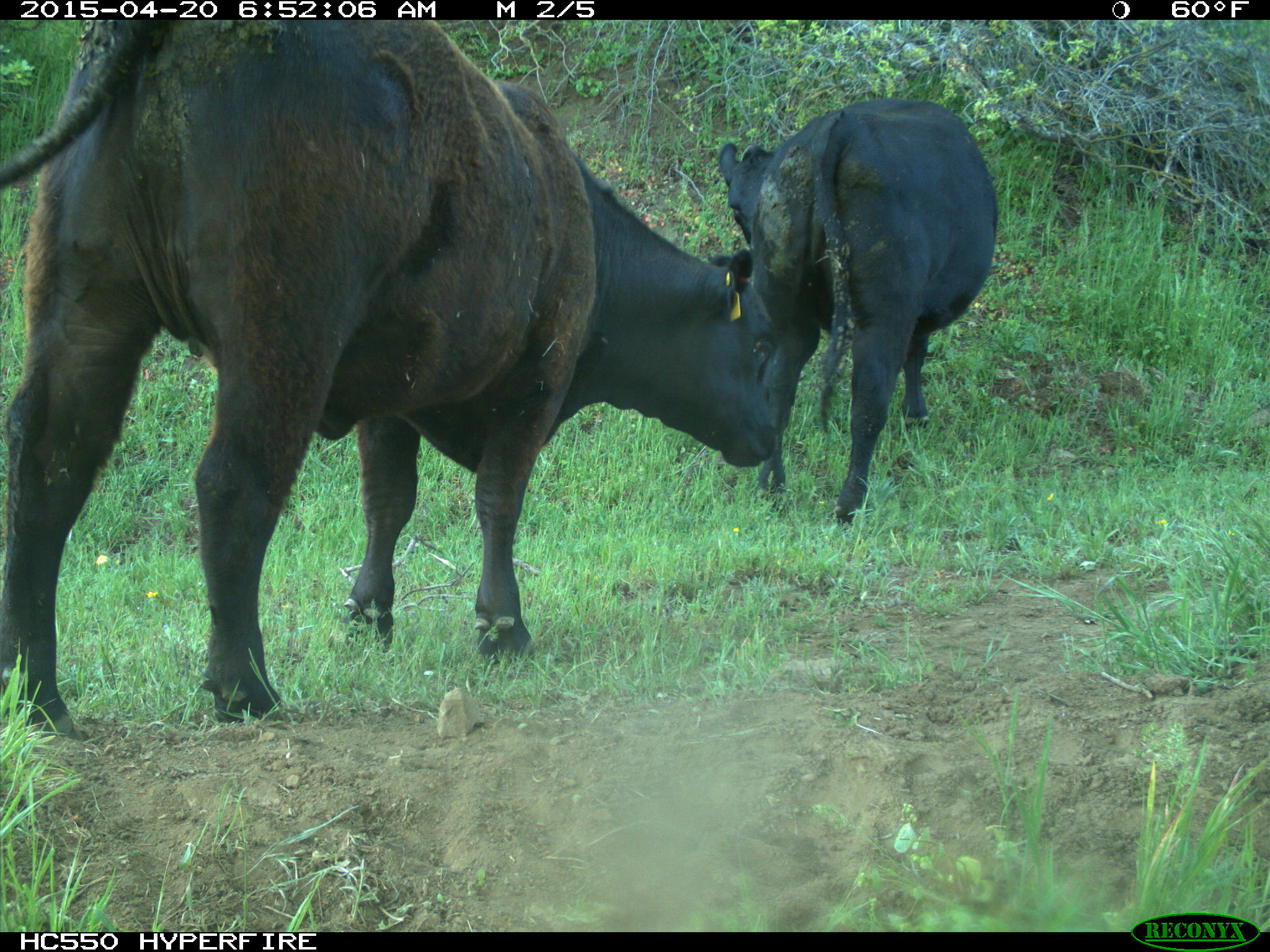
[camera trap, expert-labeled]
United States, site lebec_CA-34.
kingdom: Animalia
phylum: Chordata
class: Mammalia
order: Artiodactyla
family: Bovidae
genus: Bos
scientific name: Bos taurus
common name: domestic cow